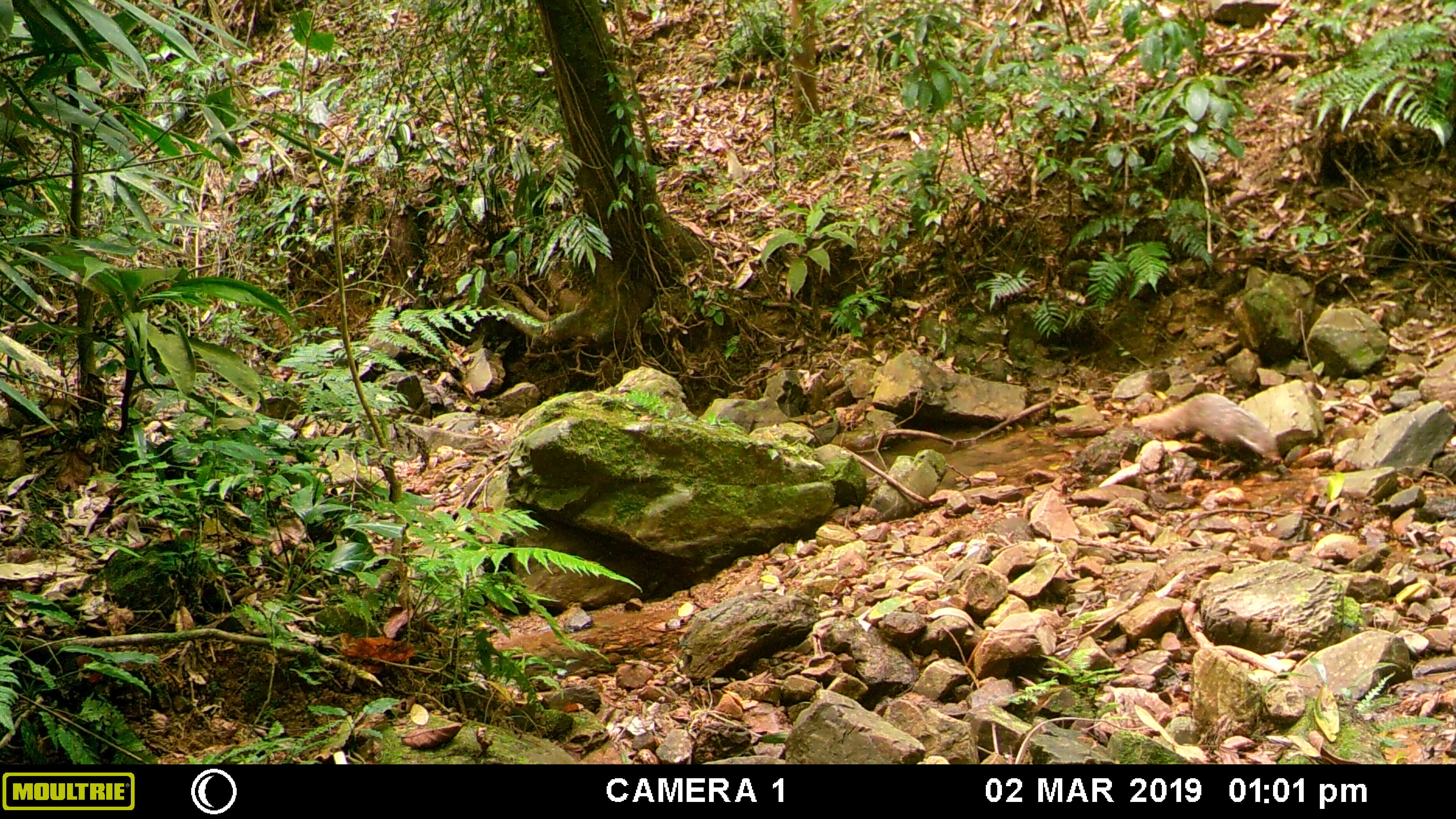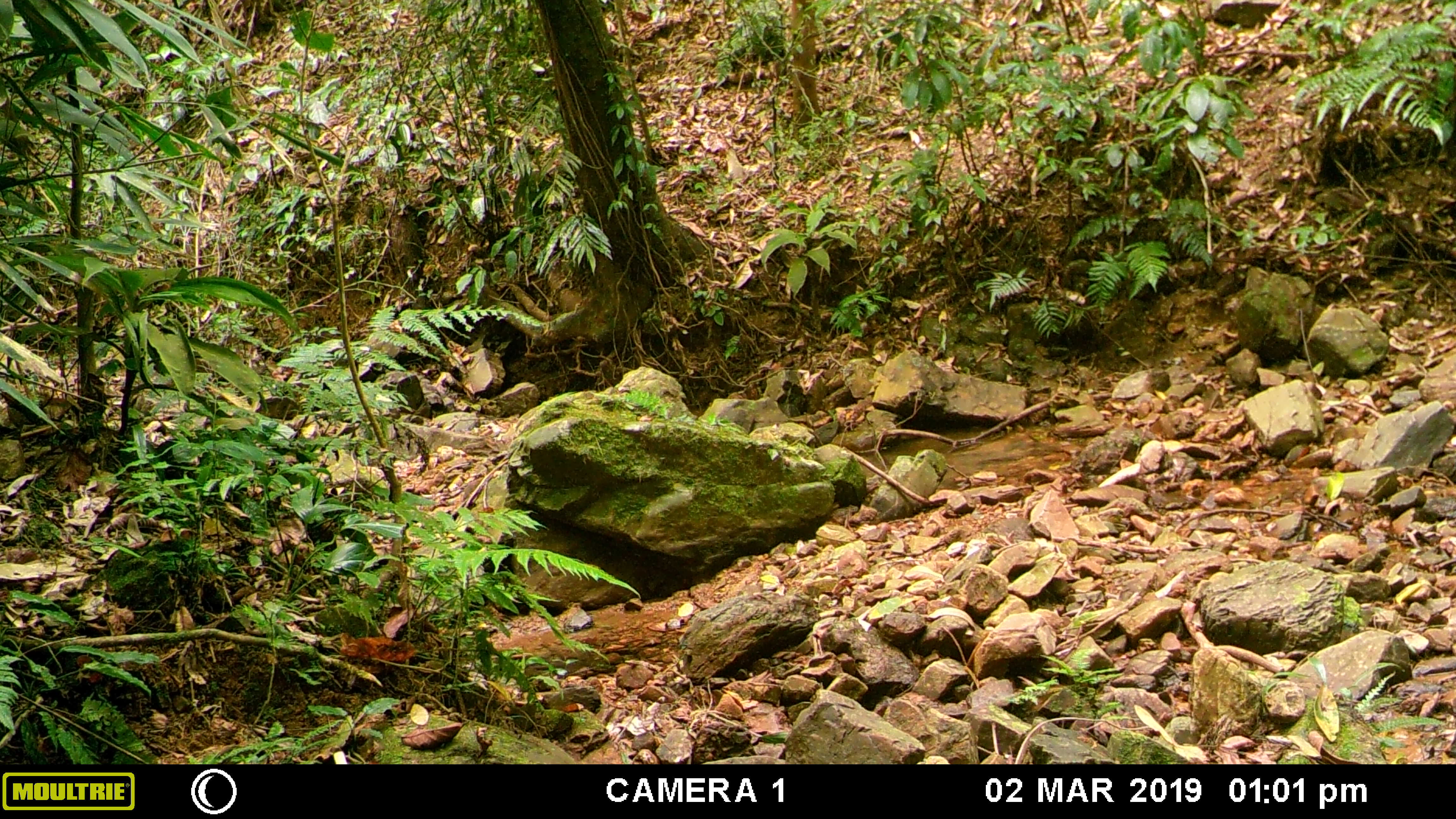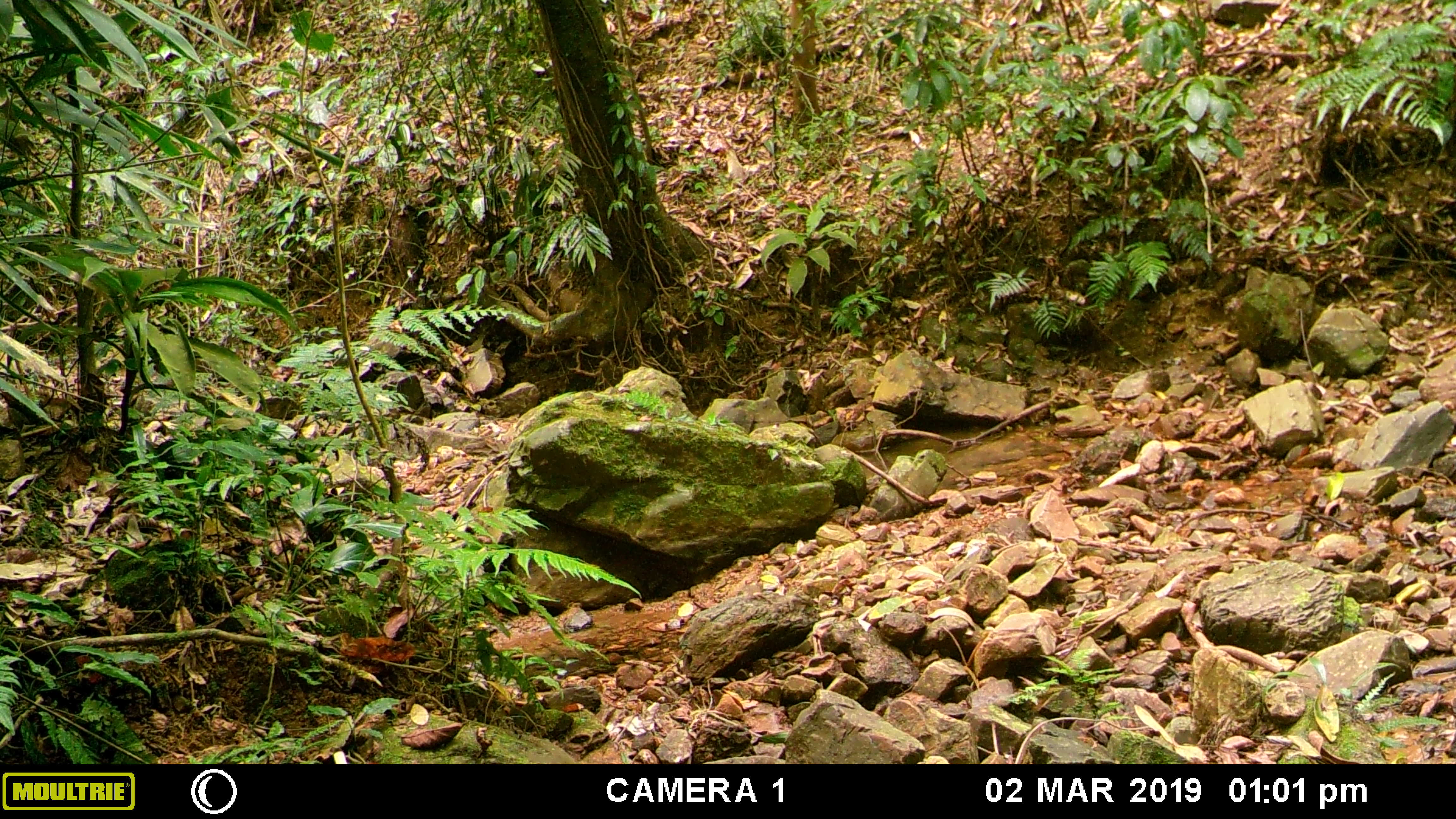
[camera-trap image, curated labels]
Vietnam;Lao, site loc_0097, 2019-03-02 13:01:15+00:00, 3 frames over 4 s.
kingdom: Animalia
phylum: Chordata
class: Mammalia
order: Carnivora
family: Herpestidae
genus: Urva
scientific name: Urva urva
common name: crab-eating mongoose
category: crab eating mongoose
Crab eating mongoose (crab-eating mongoose) (Urva urva). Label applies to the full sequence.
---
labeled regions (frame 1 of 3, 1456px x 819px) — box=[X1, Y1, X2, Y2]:
crab eating mongoose: box=[1130, 388, 1282, 464]